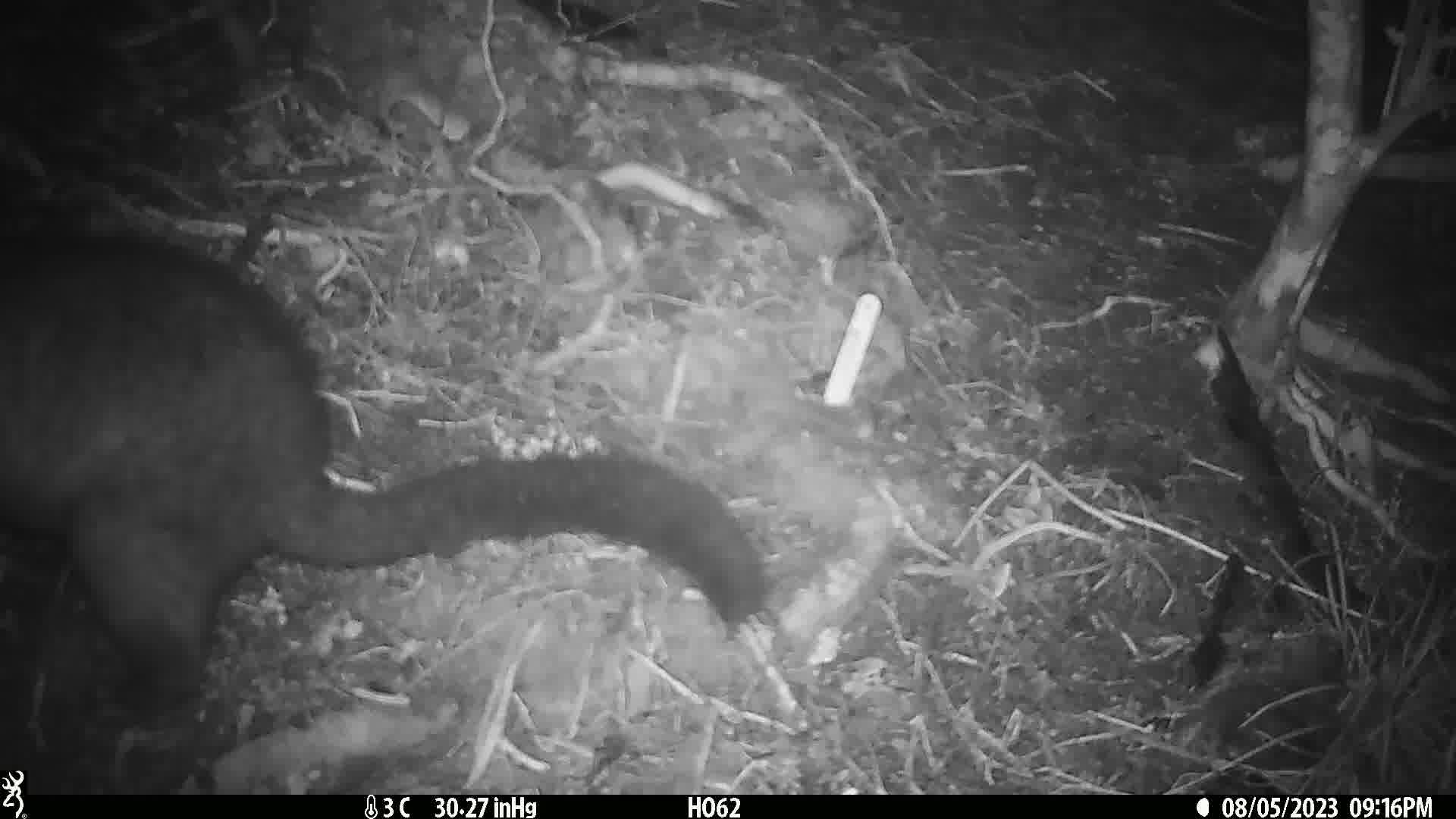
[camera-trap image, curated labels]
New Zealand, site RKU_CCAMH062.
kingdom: Animalia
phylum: Chordata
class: Mammalia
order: Diprotodontia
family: Phalangeridae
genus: Trichosurus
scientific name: Trichosurus vulpecula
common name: common brushtail possum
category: possum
Possum (common brushtail possum) (Trichosurus vulpecula).